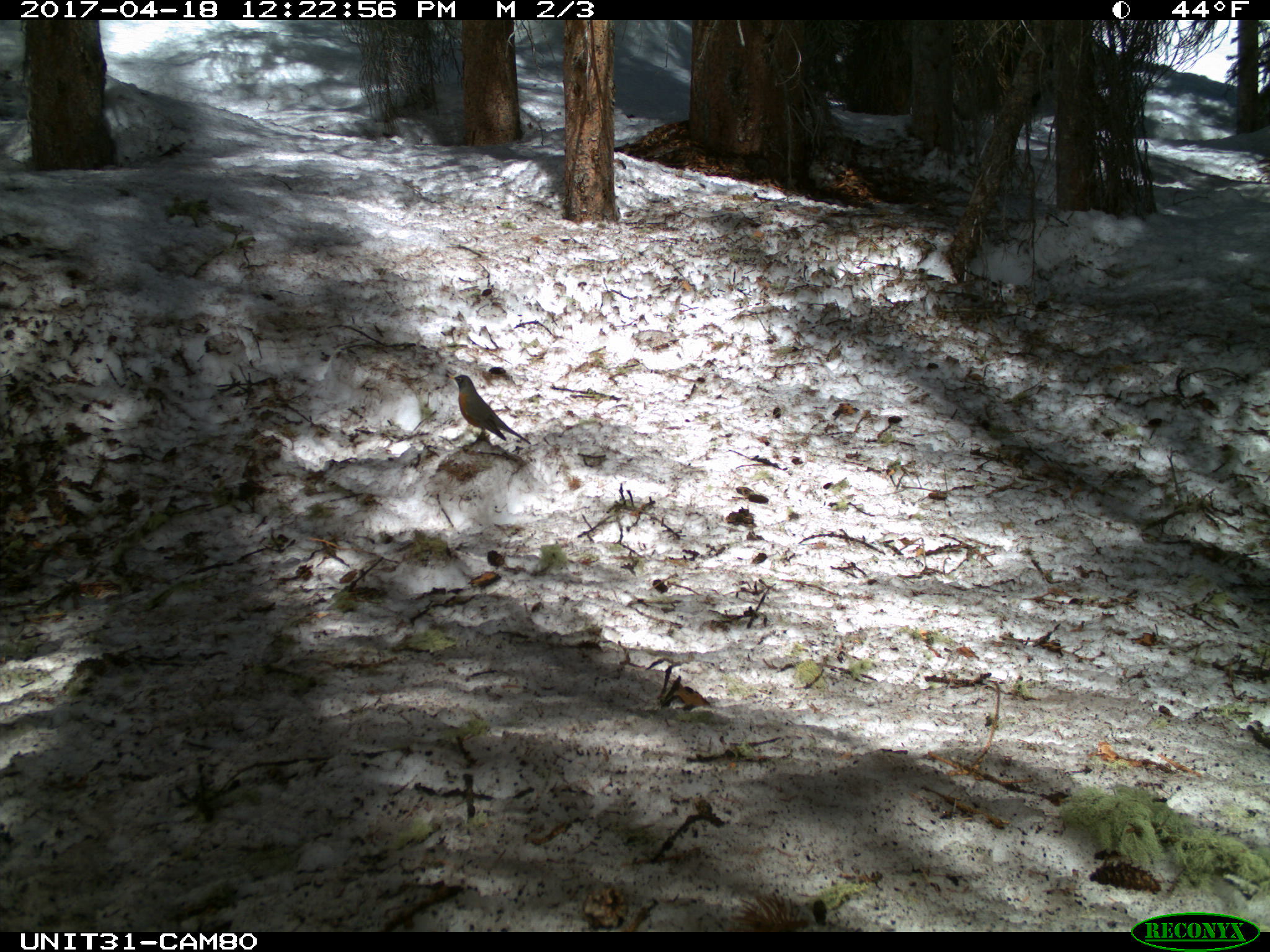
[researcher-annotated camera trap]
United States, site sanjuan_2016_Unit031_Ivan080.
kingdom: Animalia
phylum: Chordata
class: Aves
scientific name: Aves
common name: birds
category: unidentified bird